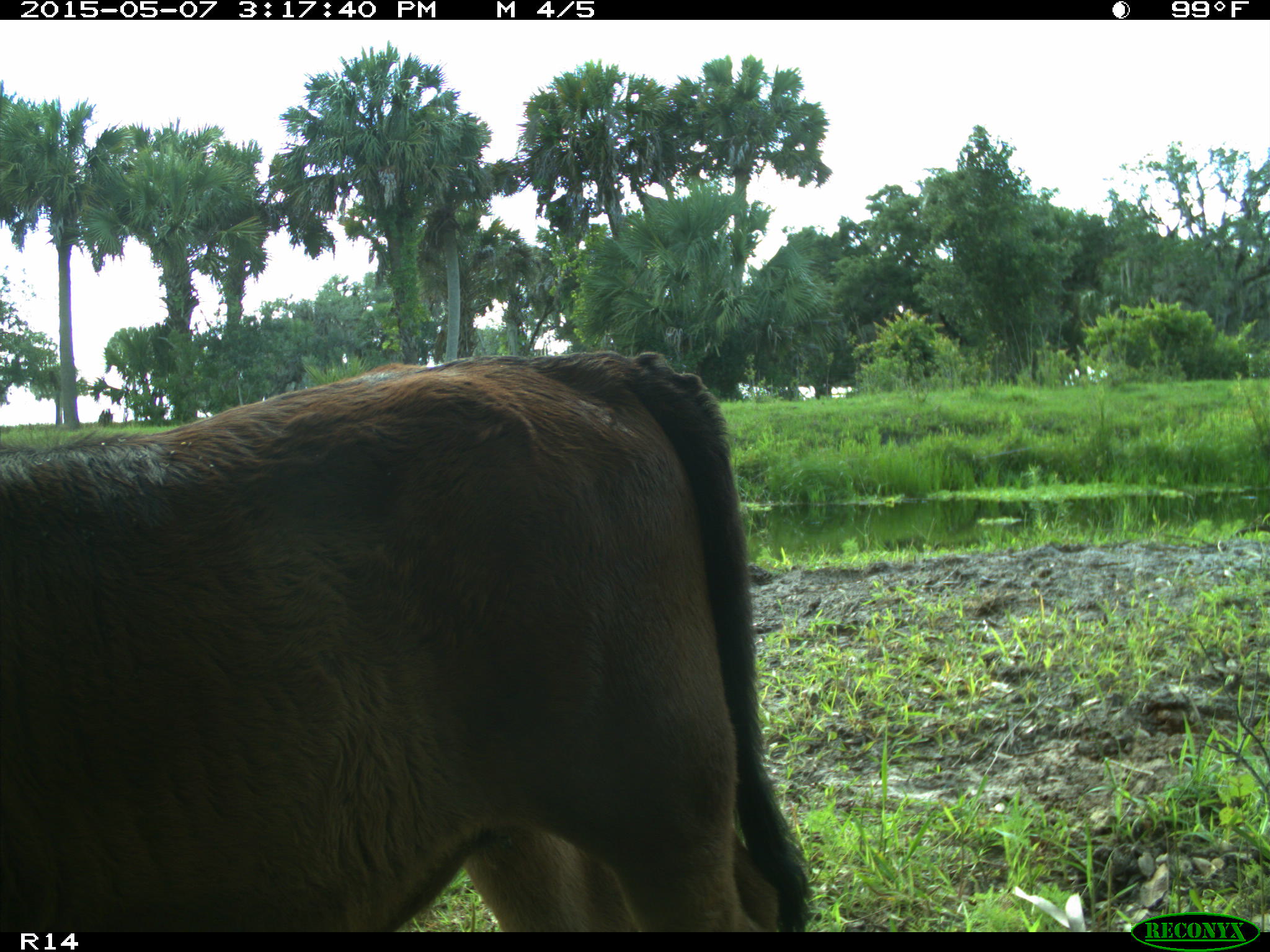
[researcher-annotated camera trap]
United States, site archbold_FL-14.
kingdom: Animalia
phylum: Chordata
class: Mammalia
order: Artiodactyla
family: Bovidae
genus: Bos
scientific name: Bos taurus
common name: domestic cow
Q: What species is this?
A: Bos taurus (domestic cow).